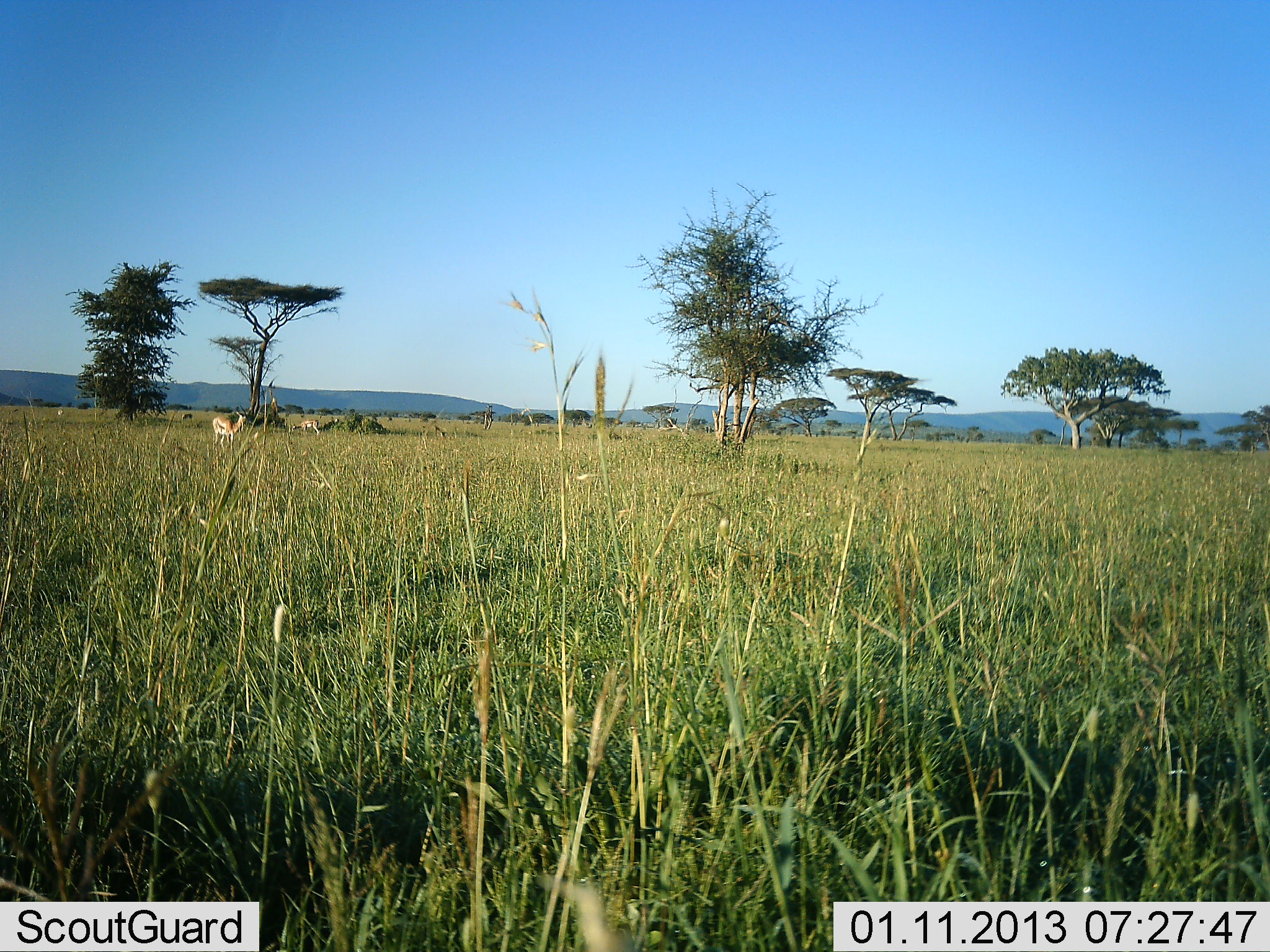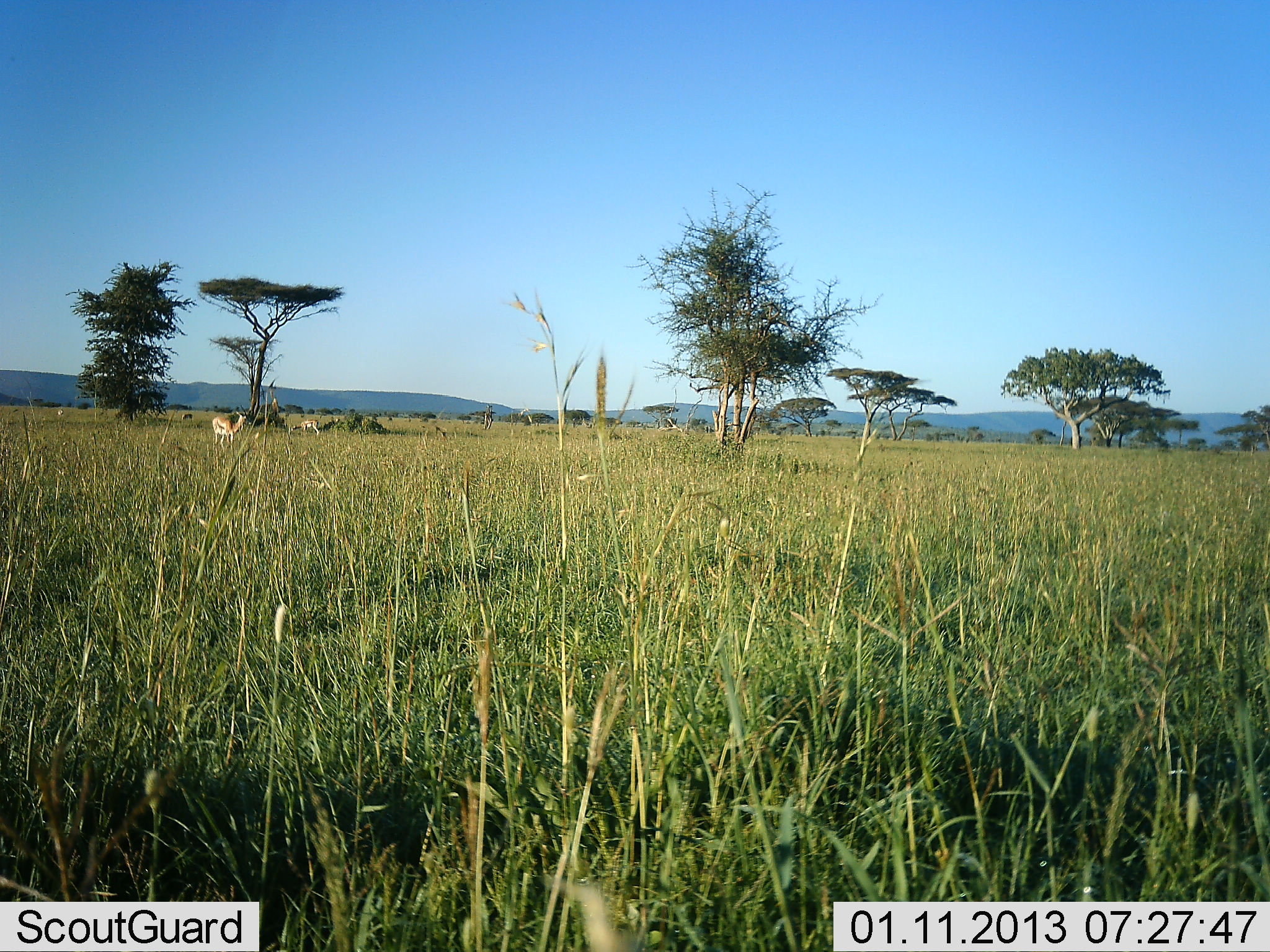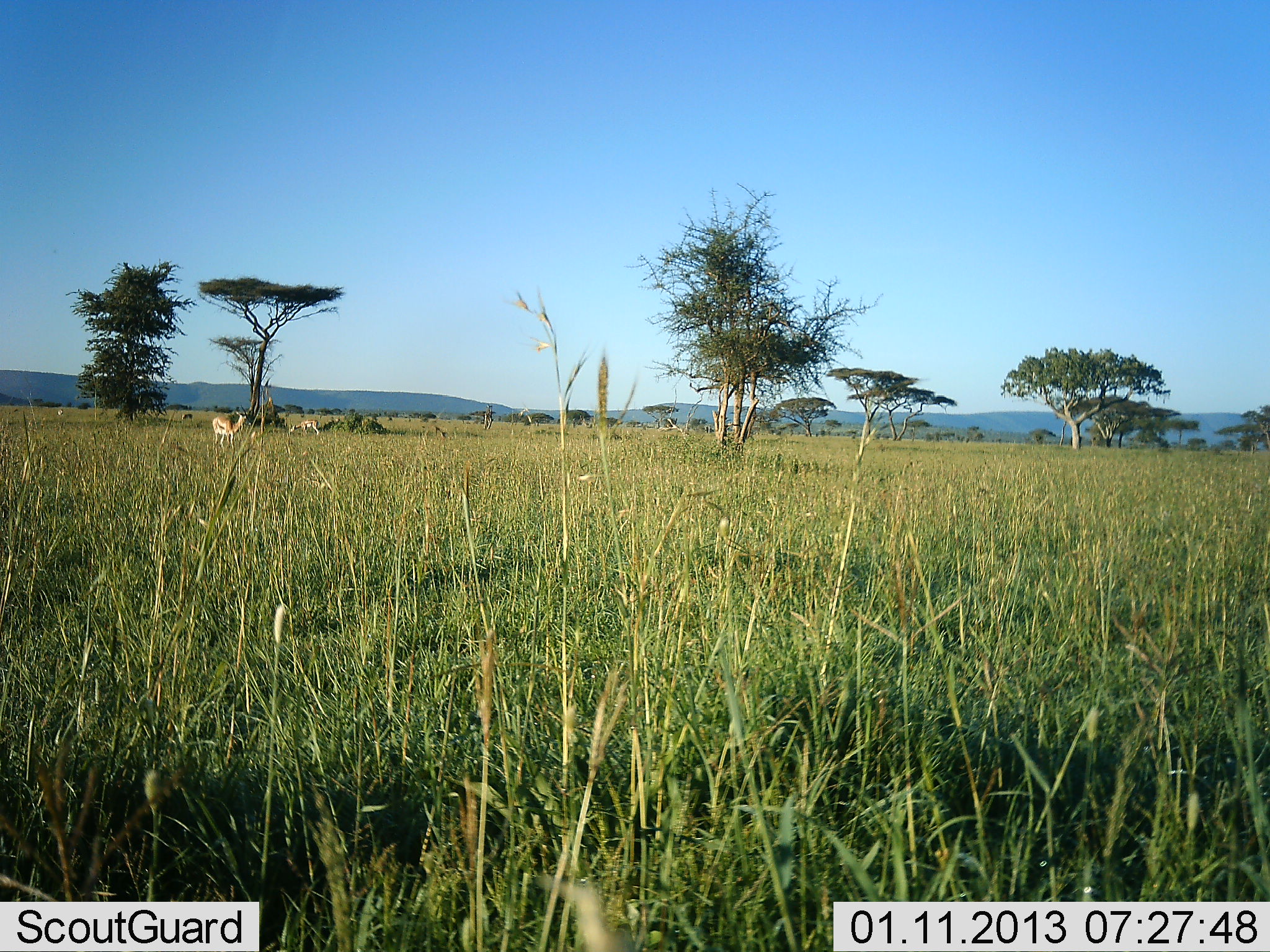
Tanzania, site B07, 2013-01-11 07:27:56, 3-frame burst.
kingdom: Animalia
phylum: Chordata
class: Mammalia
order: Artiodactyla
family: Bovidae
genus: Eudorcas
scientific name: Eudorcas thomsonii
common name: thomson's gazelle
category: gazellethomsons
Gazellethomsons (thomson's gazelle) (Eudorcas thomsonii), count 2. Behavior (volunteer vote fractions): standing 88%, resting 0%, moving 0%, interacting 0%. Young present (vote fraction): 0%. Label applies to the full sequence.